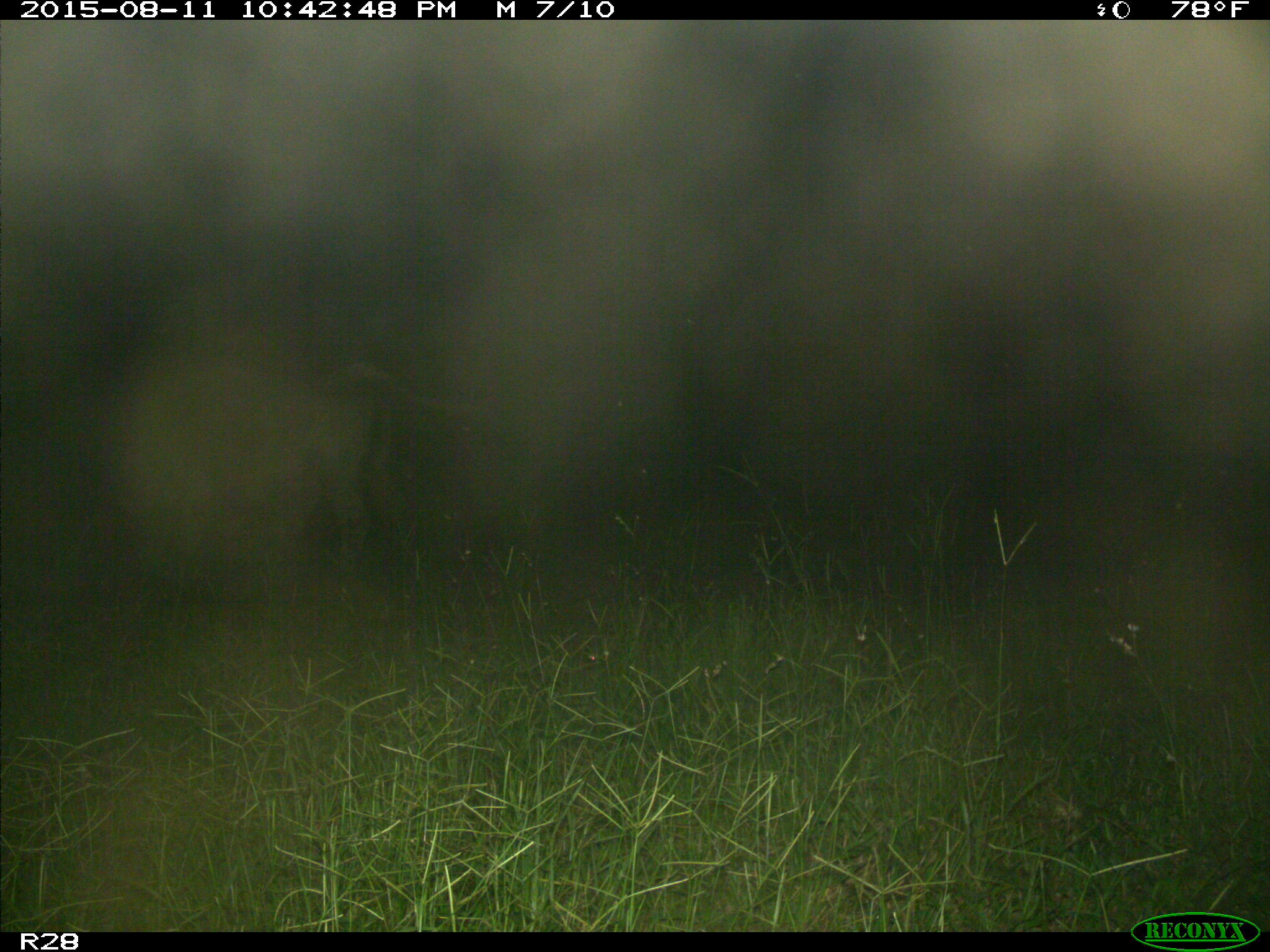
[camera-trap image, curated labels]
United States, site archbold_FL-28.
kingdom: Animalia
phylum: Chordata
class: Mammalia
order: Artiodactyla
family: Bovidae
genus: Bos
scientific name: Bos taurus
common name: domestic cow